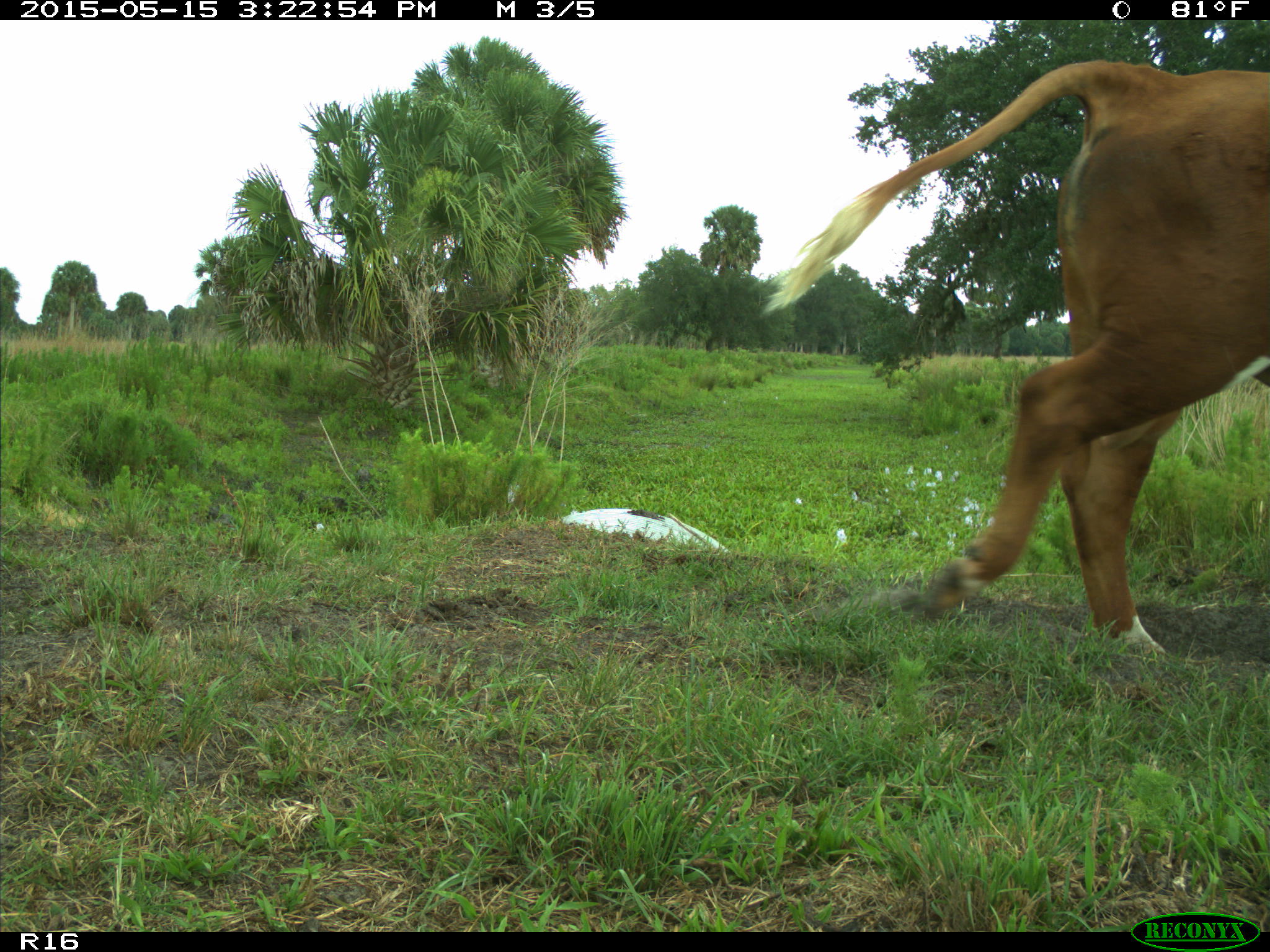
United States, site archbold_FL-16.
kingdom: Animalia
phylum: Chordata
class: Mammalia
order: Artiodactyla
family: Bovidae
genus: Bos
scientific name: Bos taurus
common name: domestic cow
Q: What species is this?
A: Bos taurus (domestic cow).